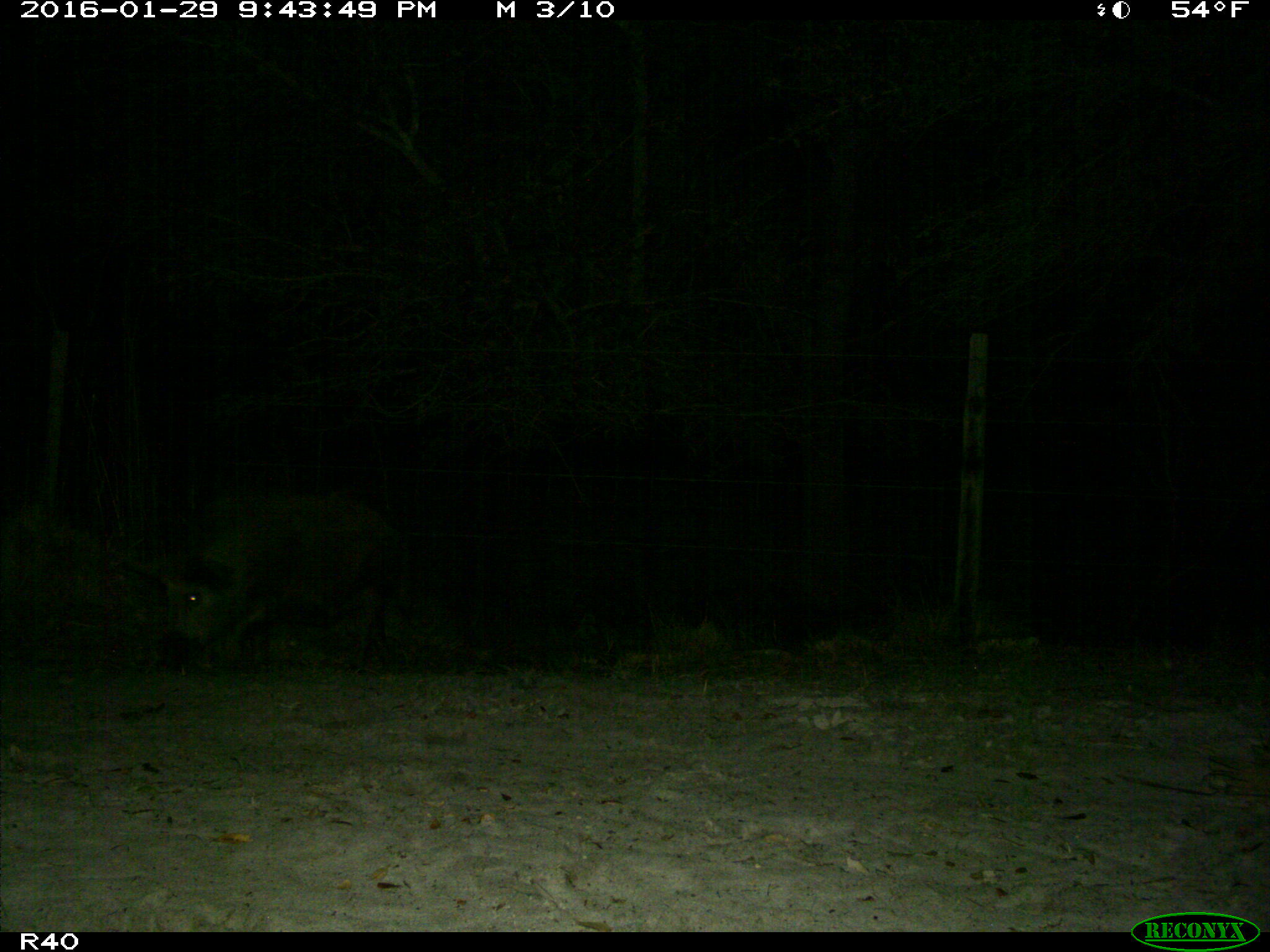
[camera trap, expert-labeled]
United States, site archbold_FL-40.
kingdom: Animalia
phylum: Chordata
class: Mammalia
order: Artiodactyla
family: Suidae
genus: Sus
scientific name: Sus scrofa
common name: wild boar